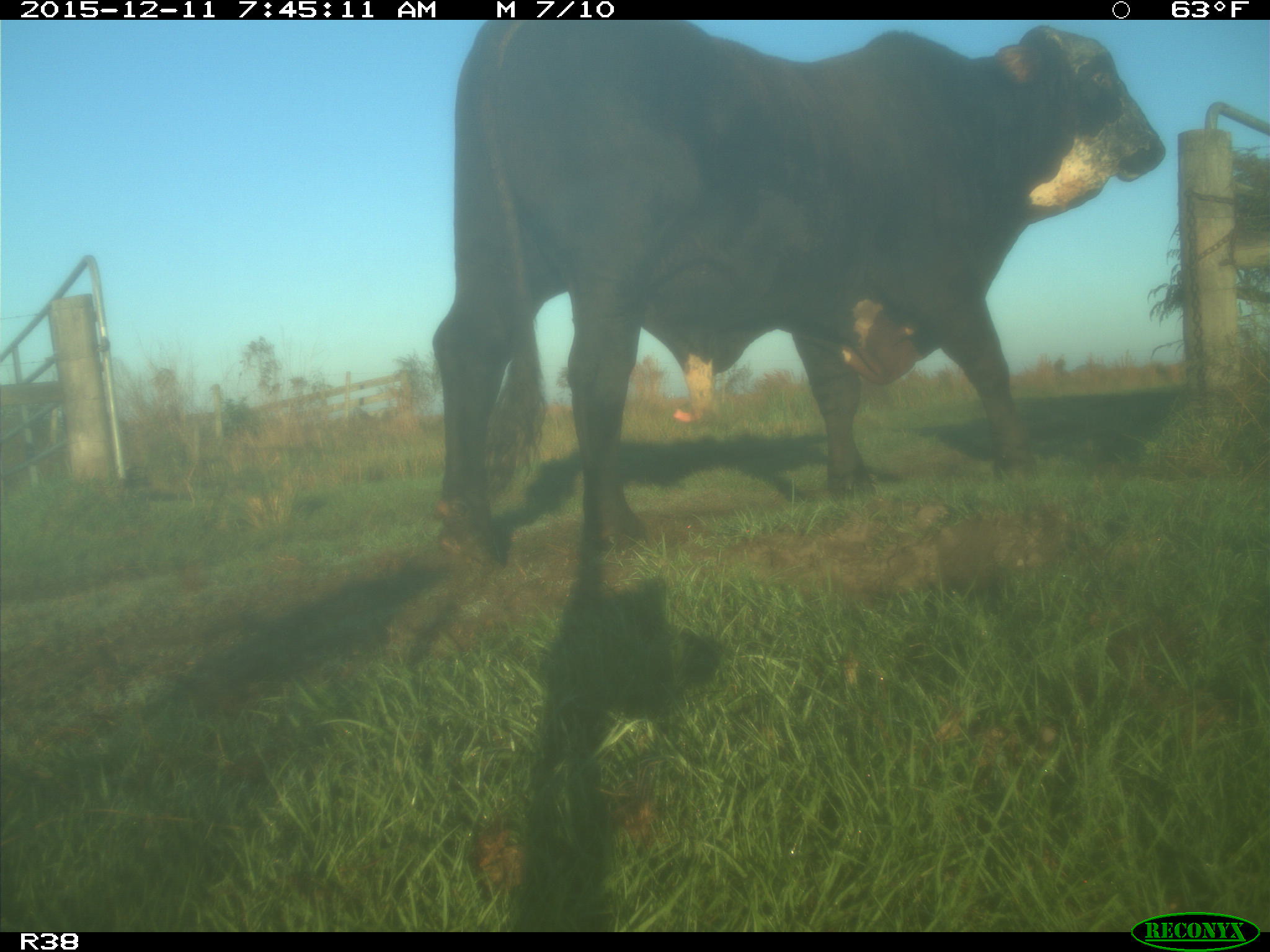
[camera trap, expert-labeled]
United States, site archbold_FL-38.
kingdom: Animalia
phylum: Chordata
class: Mammalia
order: Artiodactyla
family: Bovidae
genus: Bos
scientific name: Bos taurus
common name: domestic cow